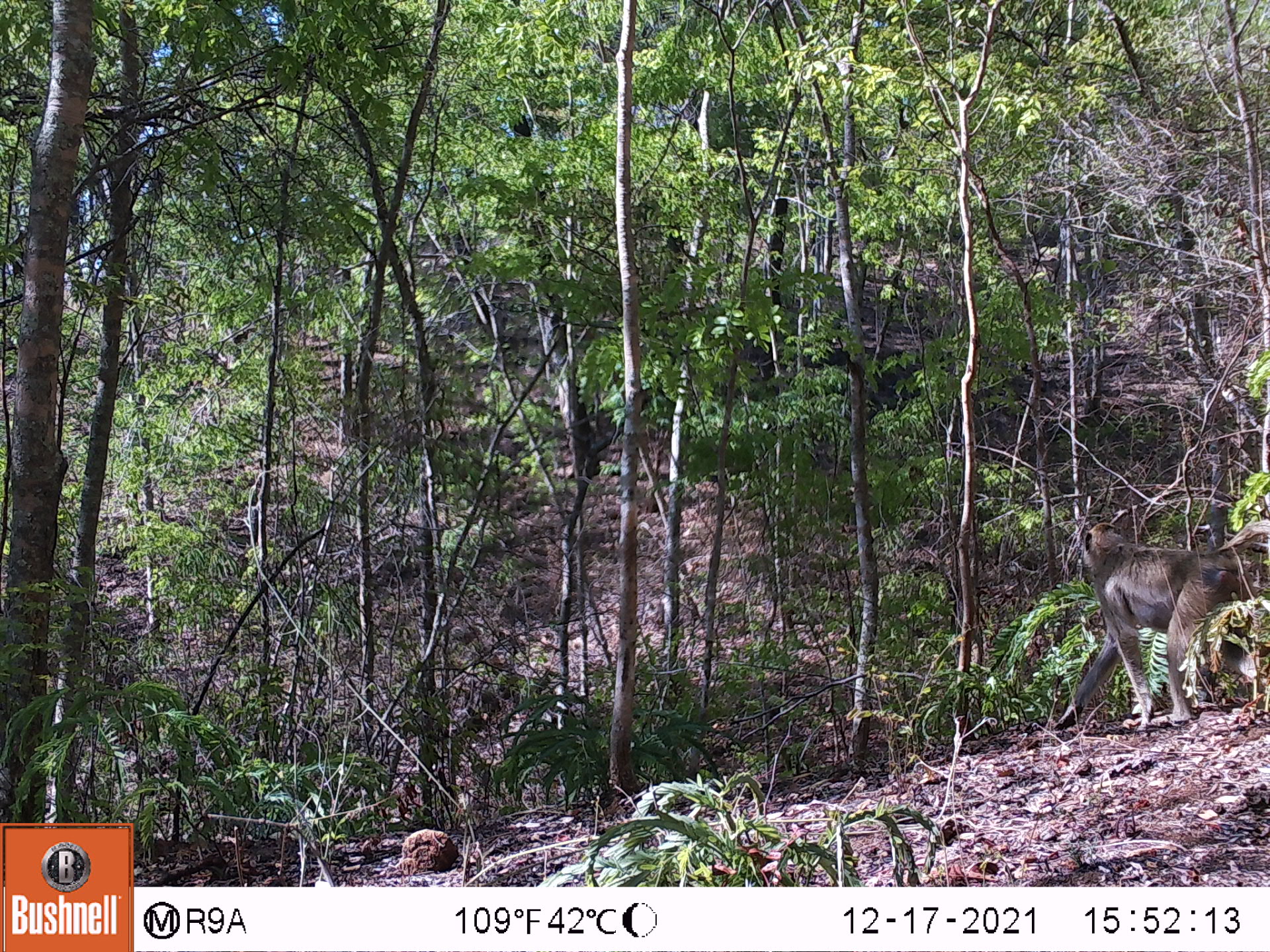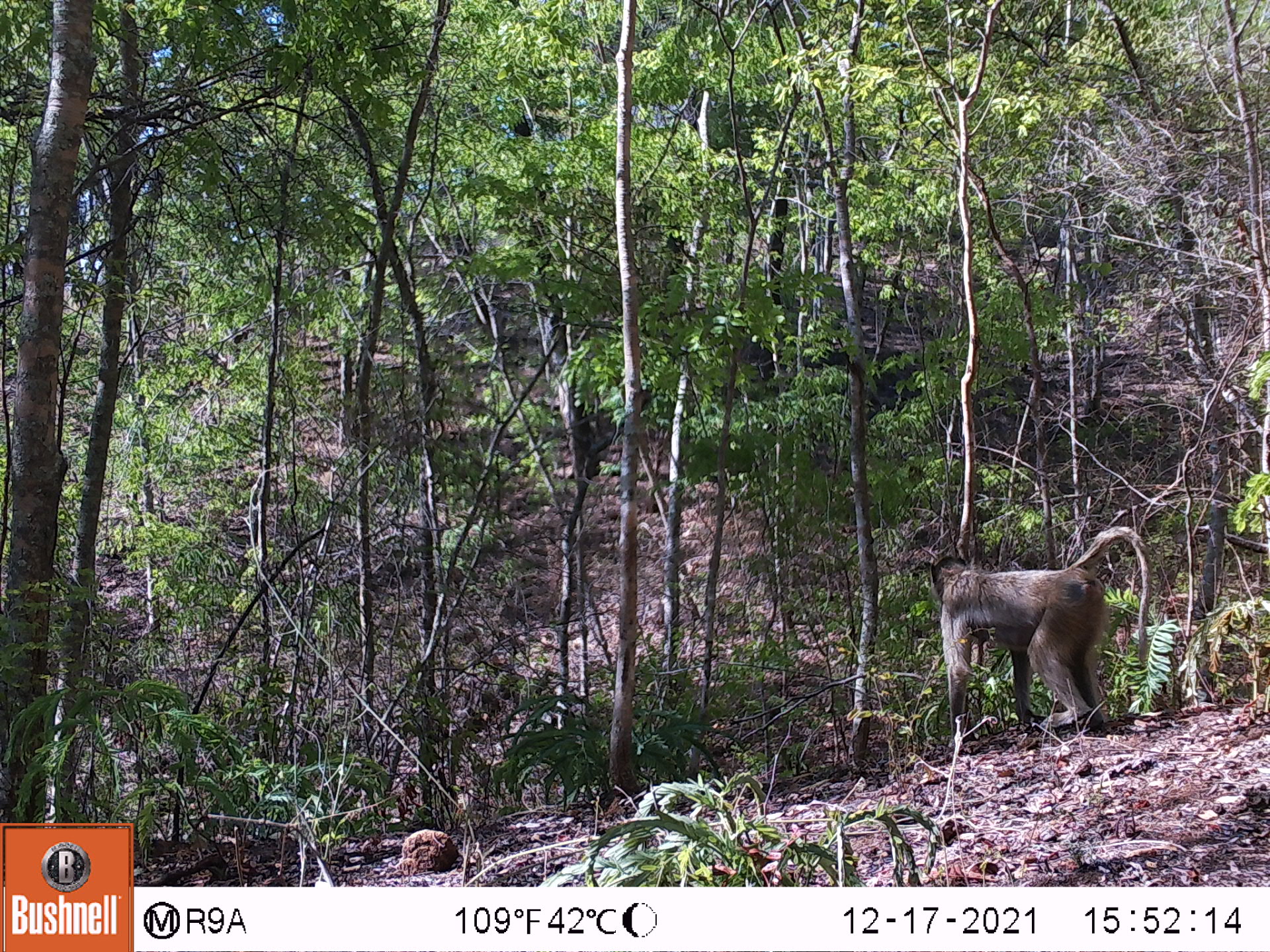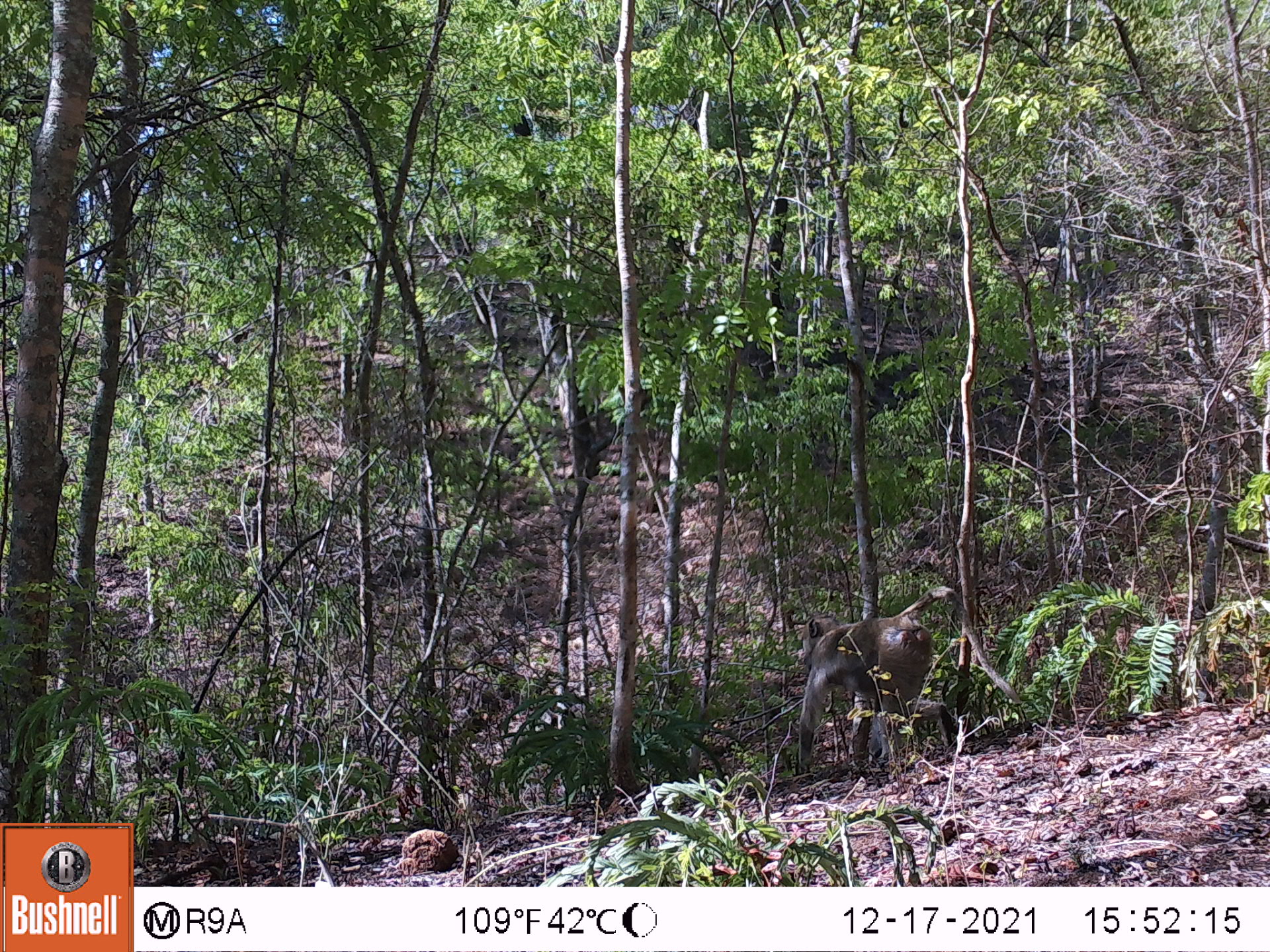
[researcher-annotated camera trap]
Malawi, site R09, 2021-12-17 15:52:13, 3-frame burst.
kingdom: Animalia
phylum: Chordata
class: Mammalia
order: Primates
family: Cercopithecidae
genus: Papio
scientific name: Papio cynocephalus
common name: yellow baboon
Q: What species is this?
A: Yellow baboon (Papio cynocephalus).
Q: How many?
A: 1.